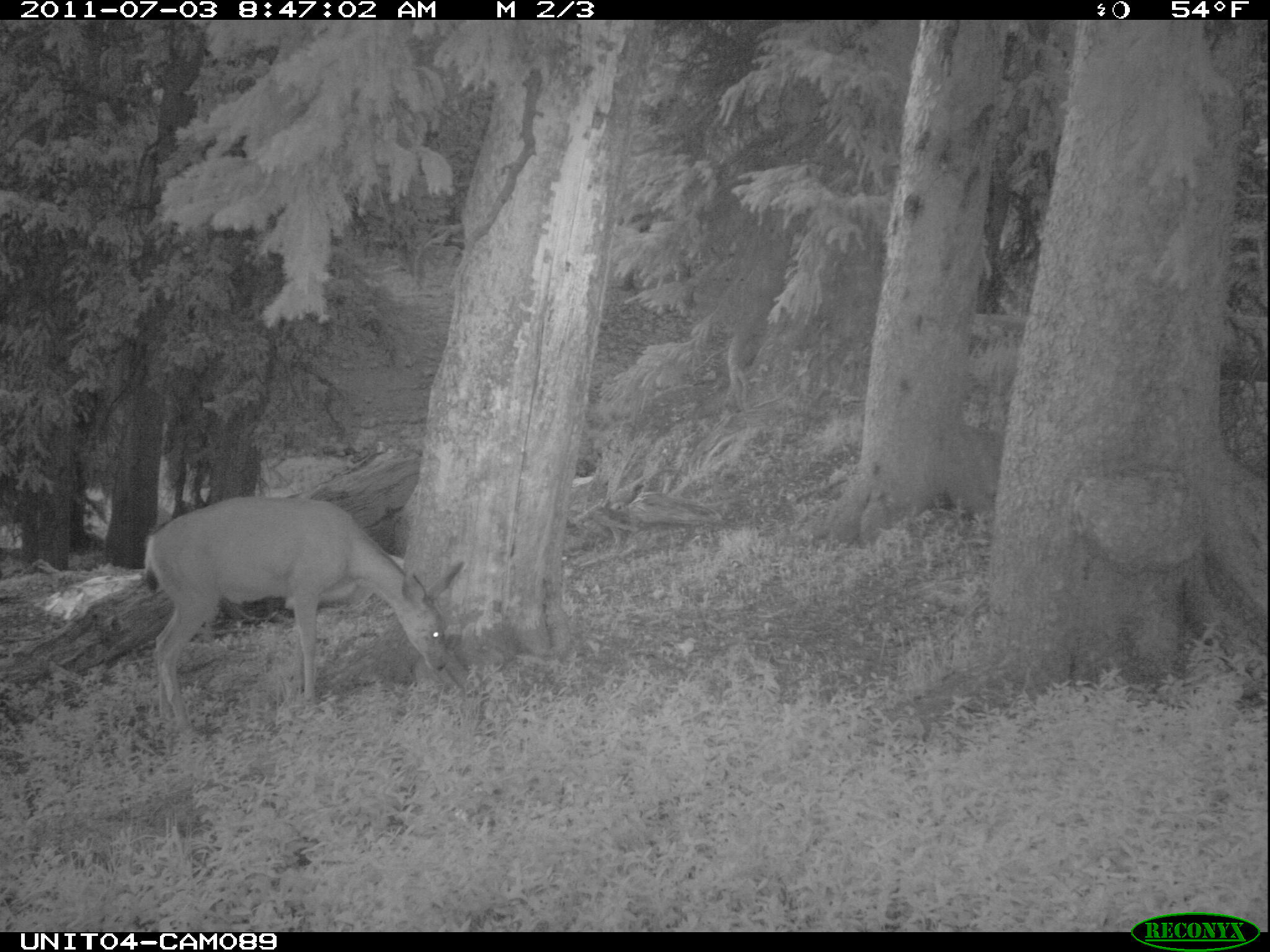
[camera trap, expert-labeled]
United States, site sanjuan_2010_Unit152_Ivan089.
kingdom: Animalia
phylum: Chordata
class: Mammalia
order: Artiodactyla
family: Cervidae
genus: Odocoileus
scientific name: Odocoileus hemionus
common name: mule deer